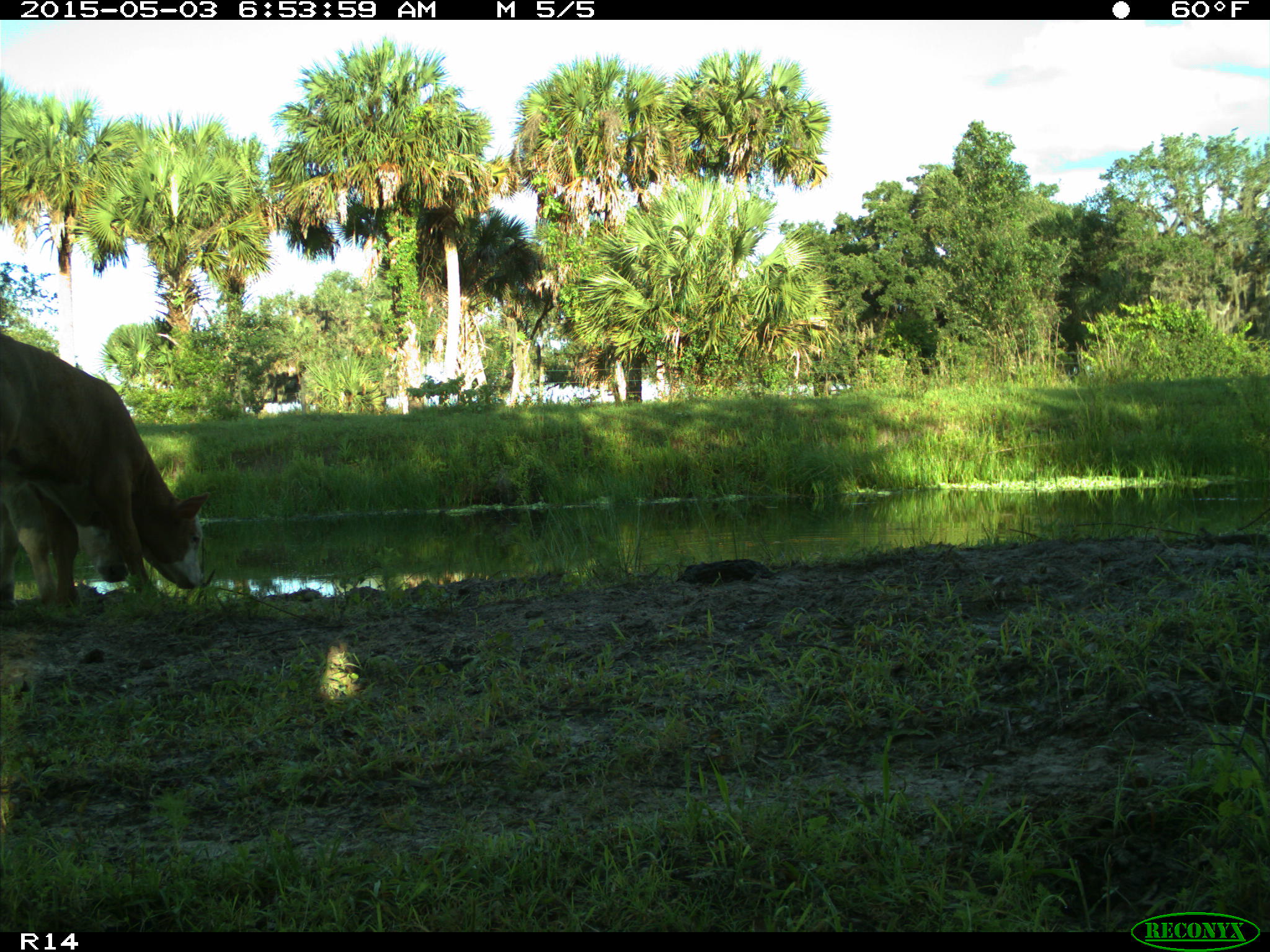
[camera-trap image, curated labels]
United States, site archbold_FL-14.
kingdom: Animalia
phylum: Chordata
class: Mammalia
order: Artiodactyla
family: Bovidae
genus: Bos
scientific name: Bos taurus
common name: domestic cow